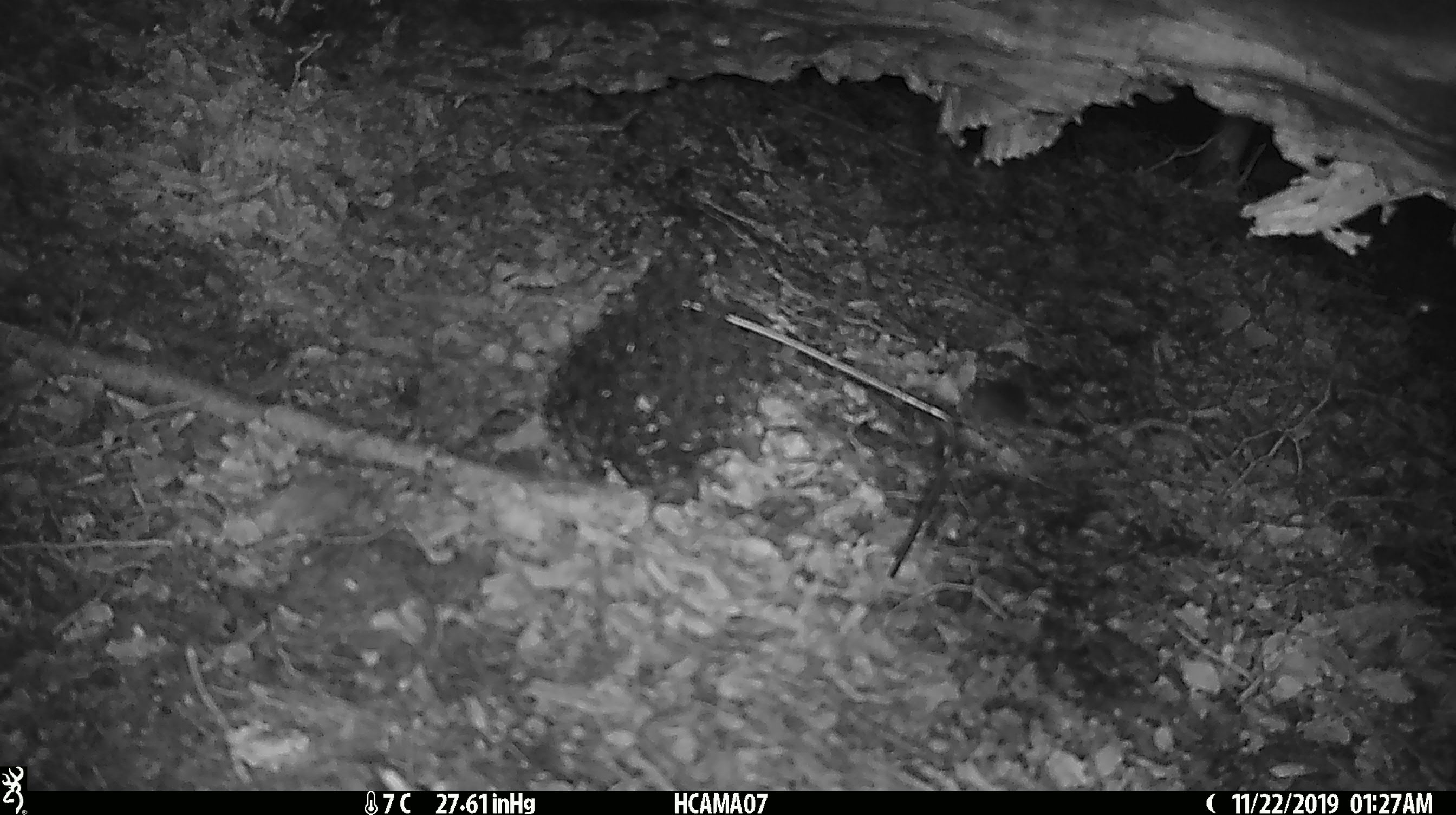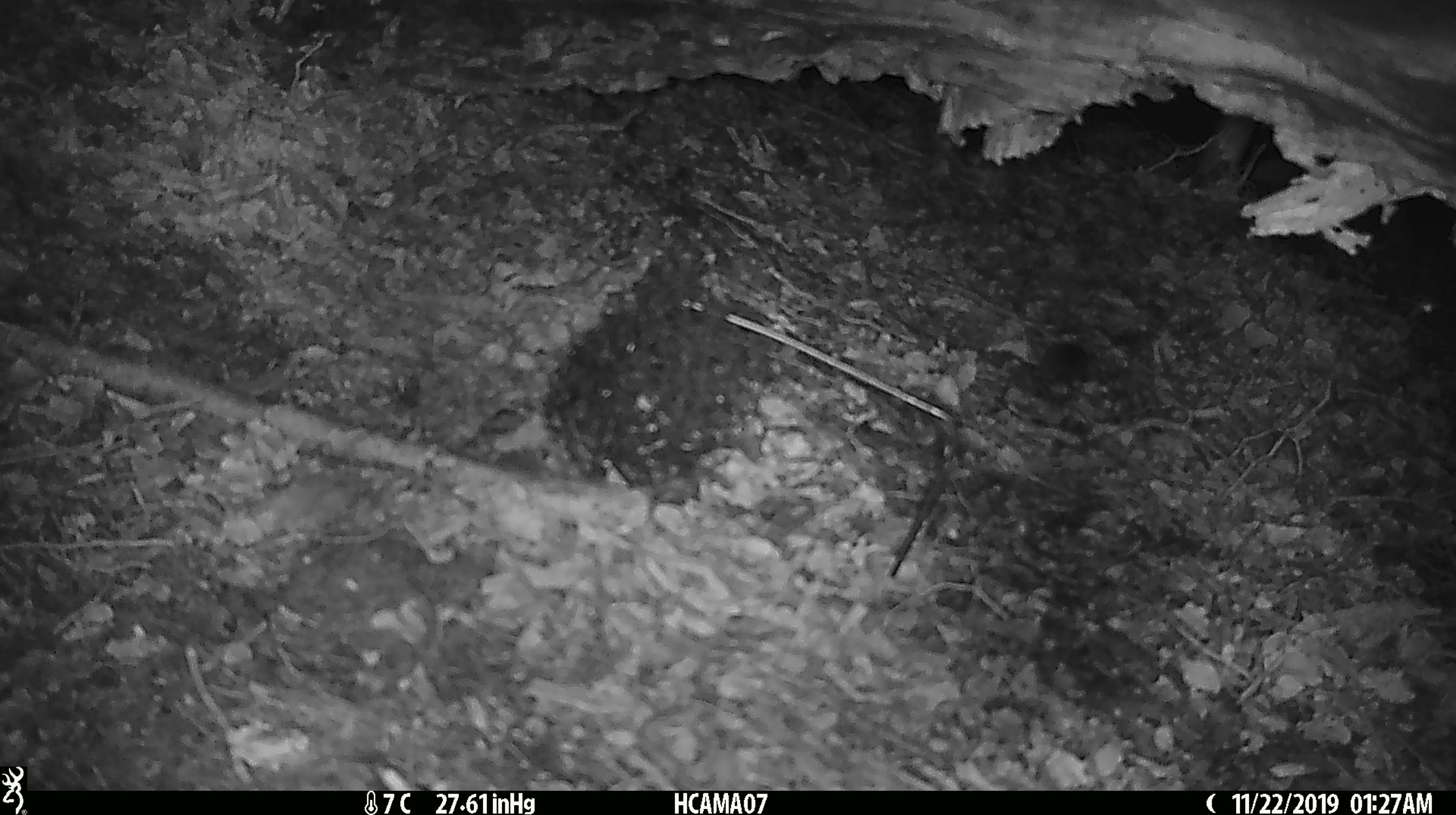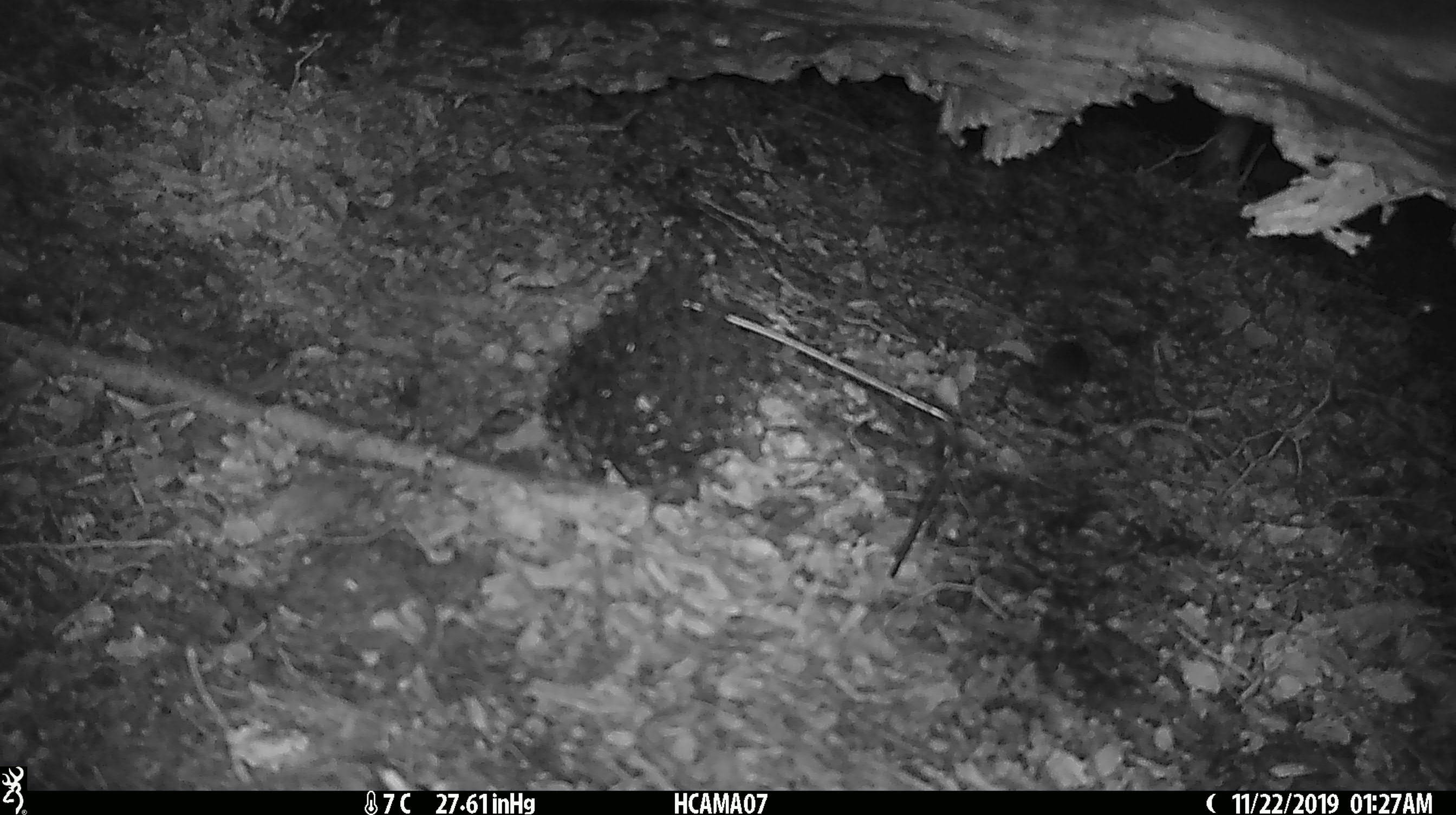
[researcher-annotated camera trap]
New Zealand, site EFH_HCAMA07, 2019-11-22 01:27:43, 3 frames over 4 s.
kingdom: Animalia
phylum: Chordata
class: Mammalia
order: Rodentia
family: Muridae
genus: Mus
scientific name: Mus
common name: mouse